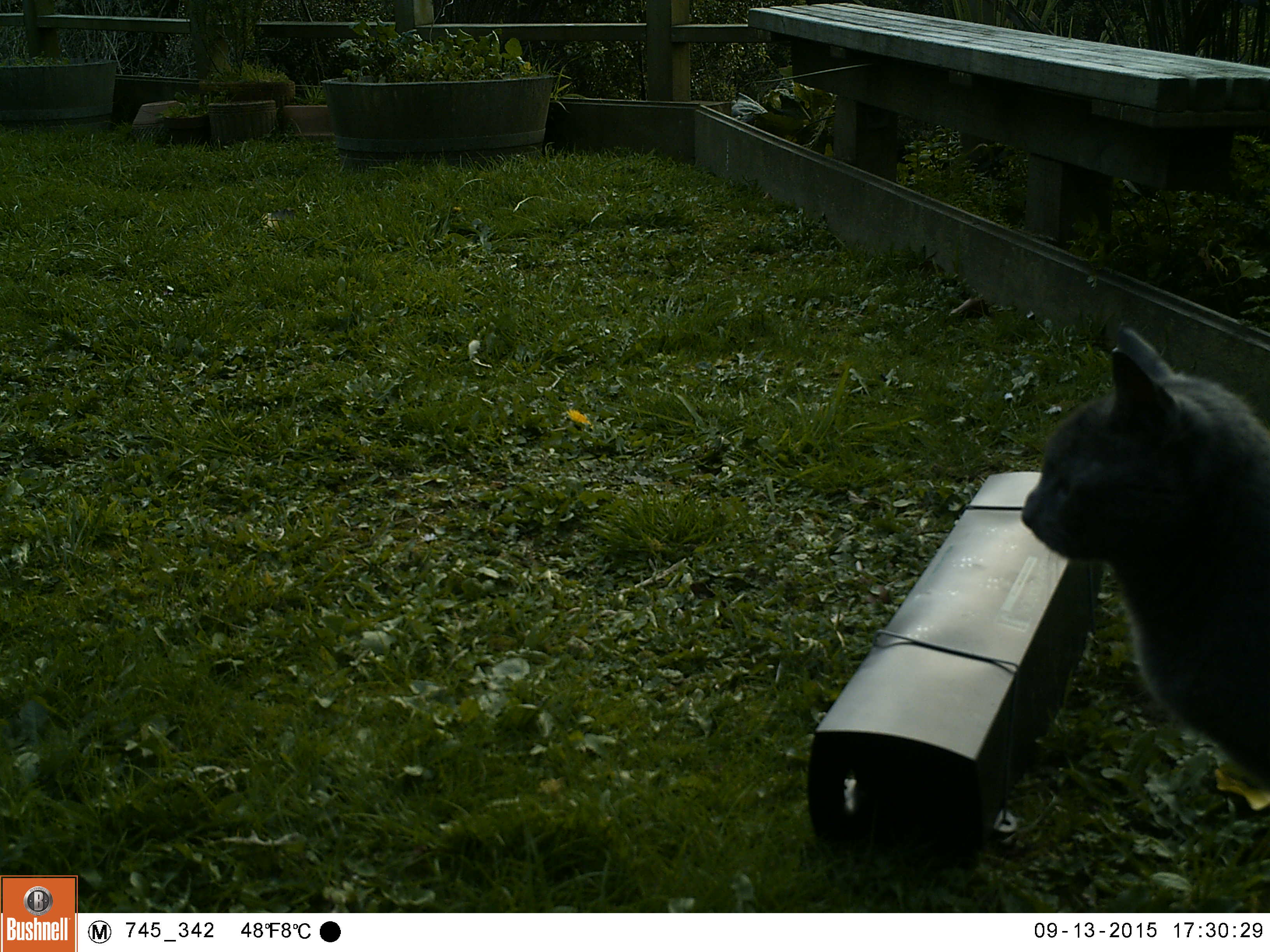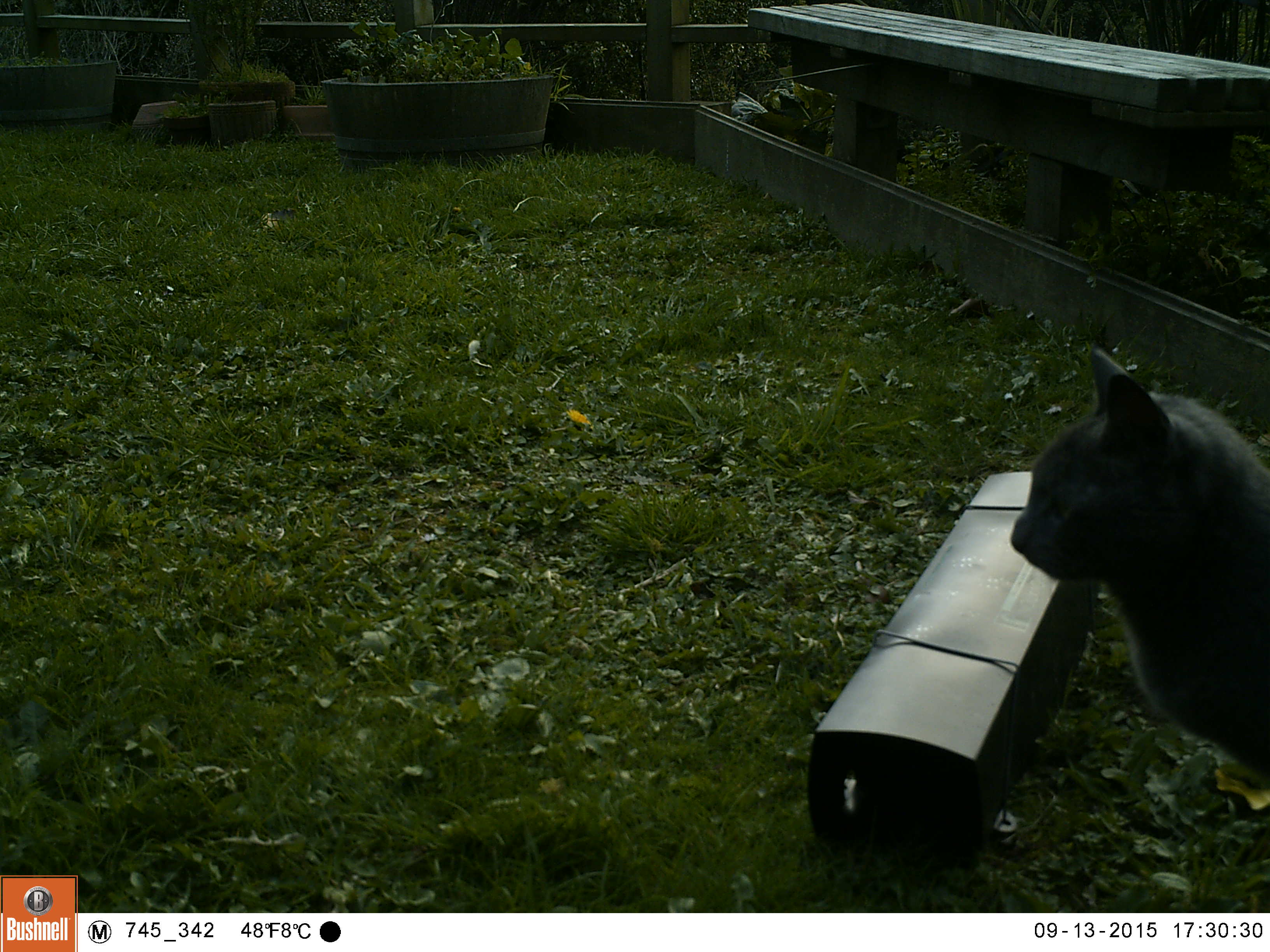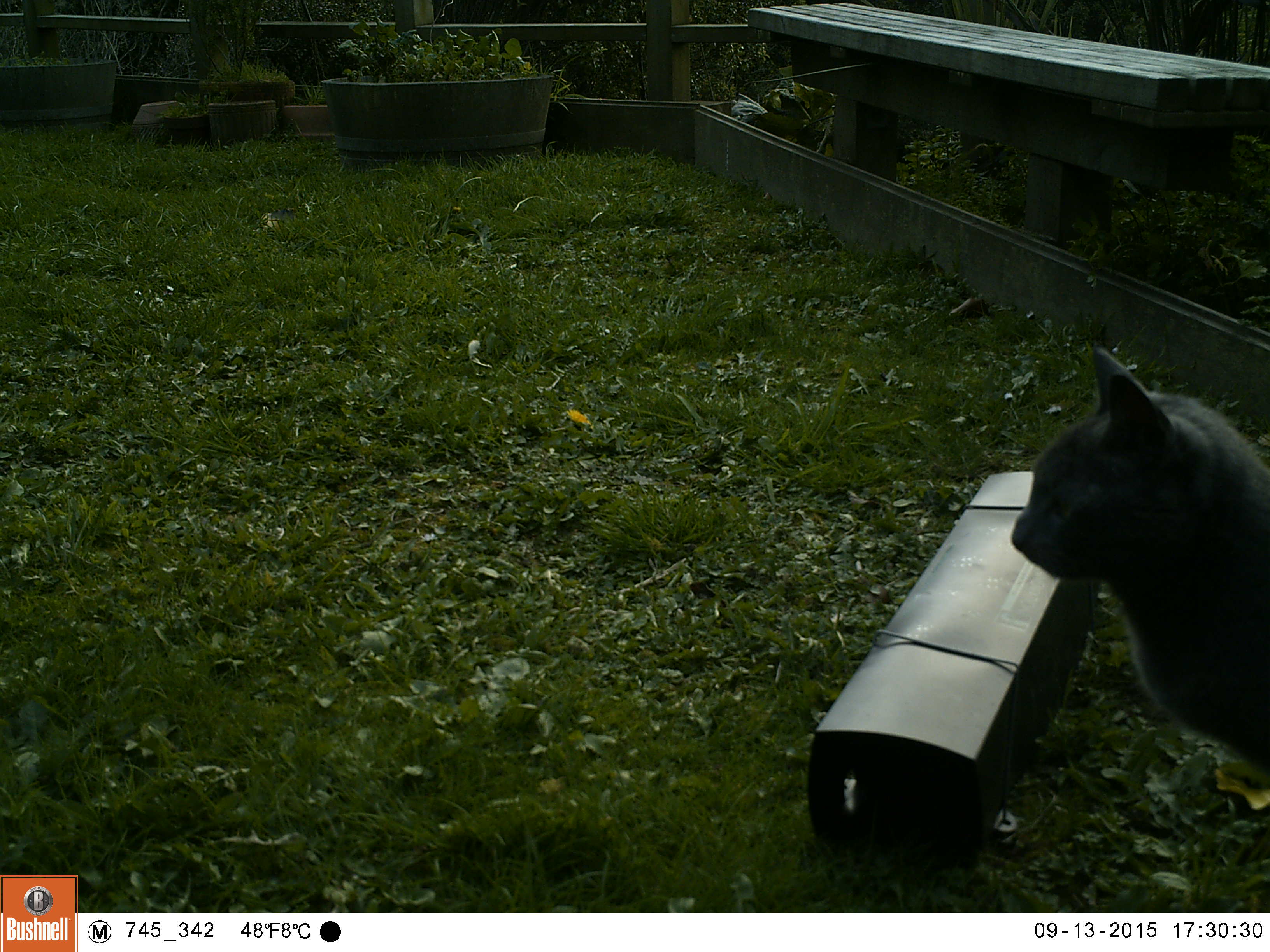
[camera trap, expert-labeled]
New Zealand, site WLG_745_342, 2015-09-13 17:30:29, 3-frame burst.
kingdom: Animalia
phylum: Chordata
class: Mammalia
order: Carnivora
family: Felidae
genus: Felis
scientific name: Felis catus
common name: domestic cat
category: cat